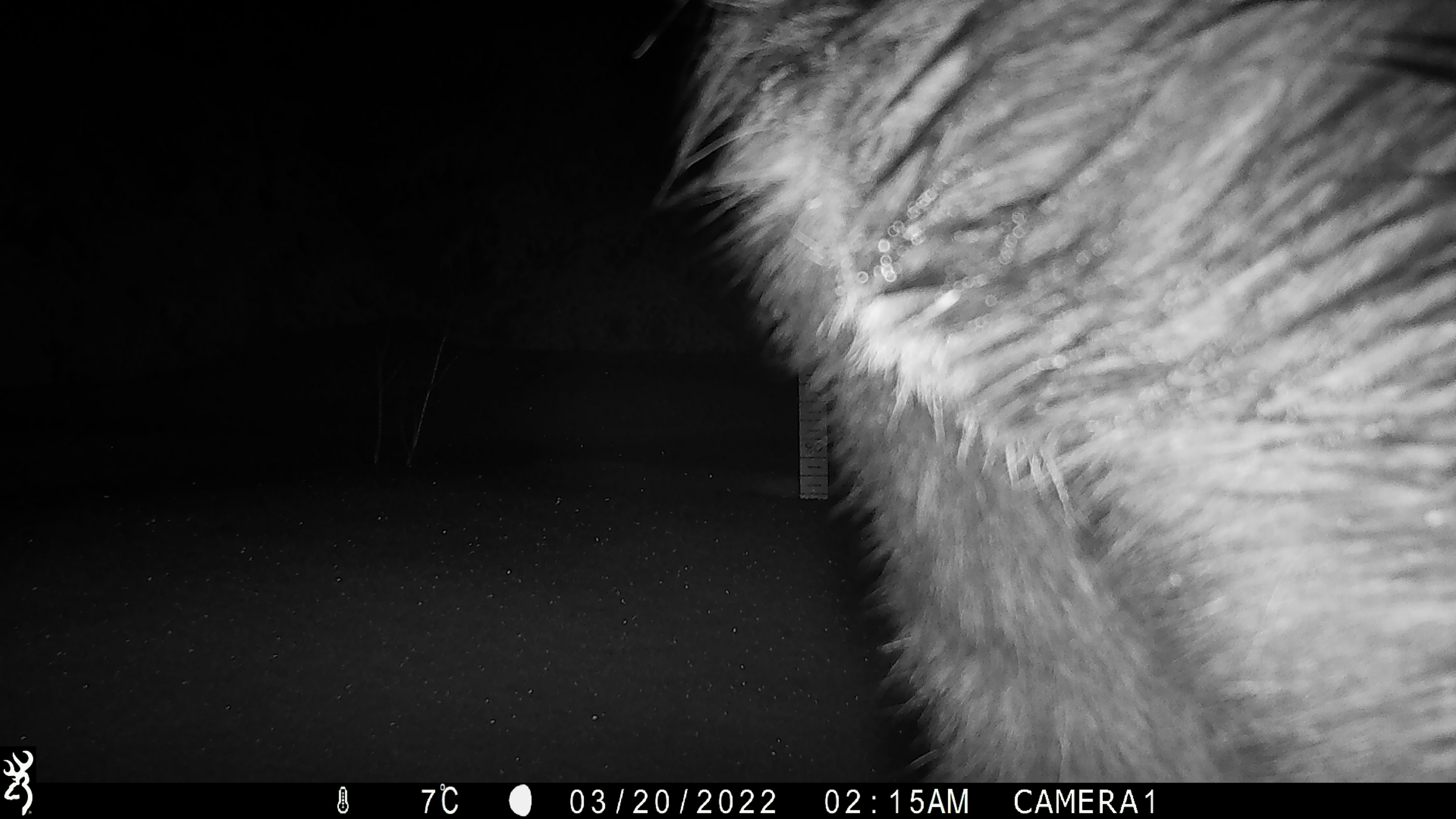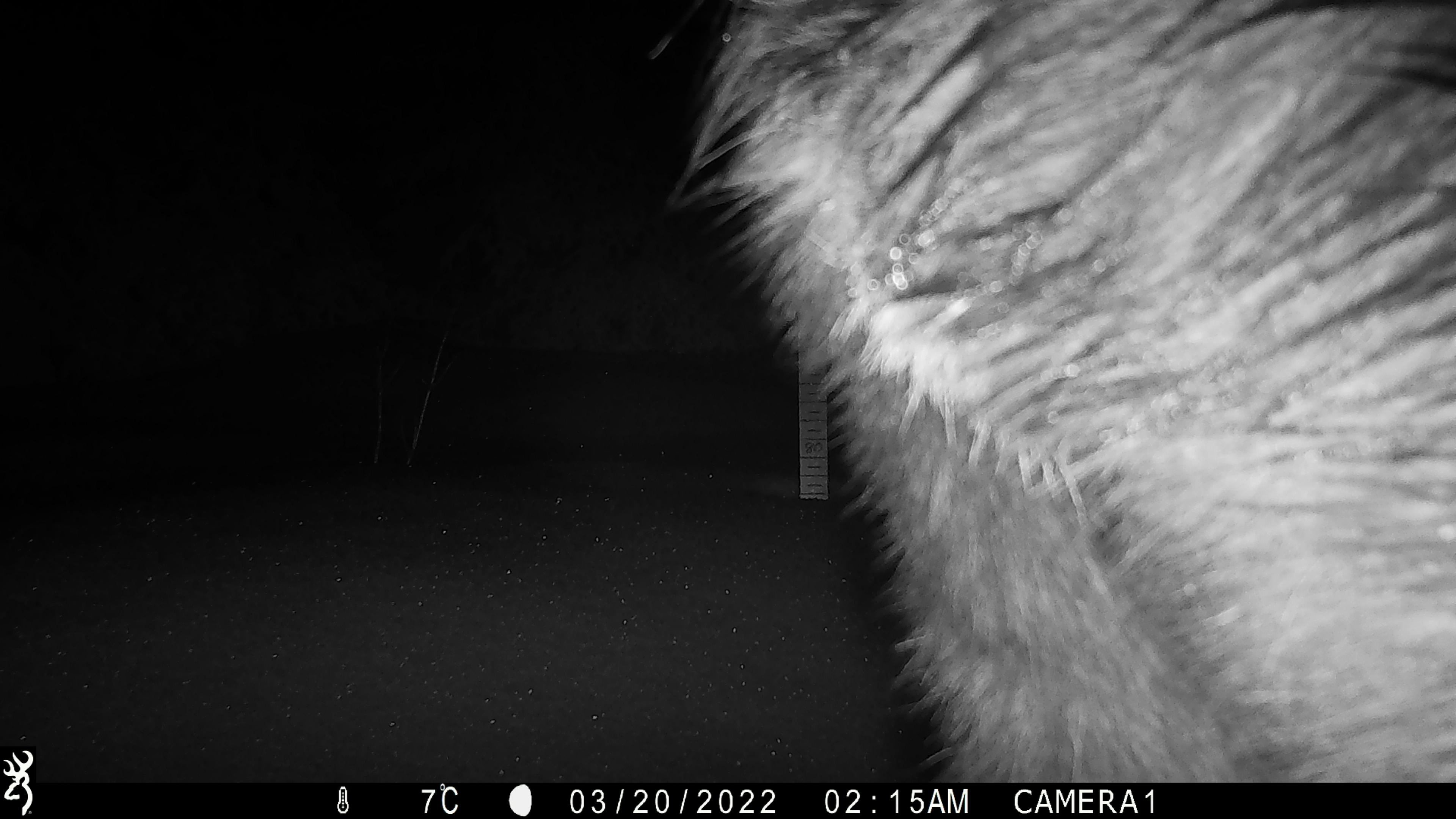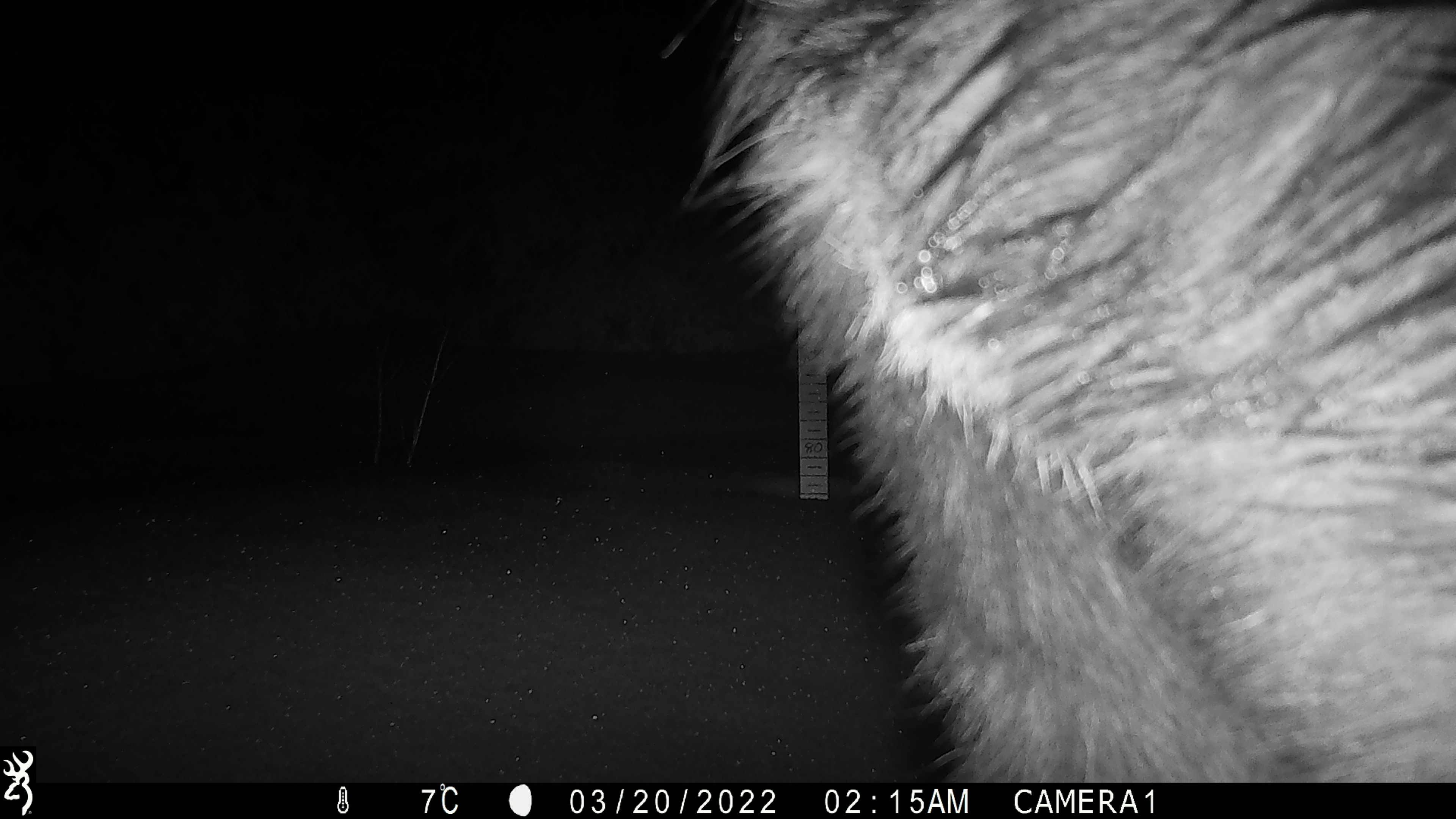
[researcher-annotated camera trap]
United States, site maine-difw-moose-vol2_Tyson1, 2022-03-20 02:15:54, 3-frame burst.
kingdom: Animalia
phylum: Chordata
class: Mammalia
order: Artiodactyla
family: Cervidae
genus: Alces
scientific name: Alces alces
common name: moose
Moose (Alces alces).